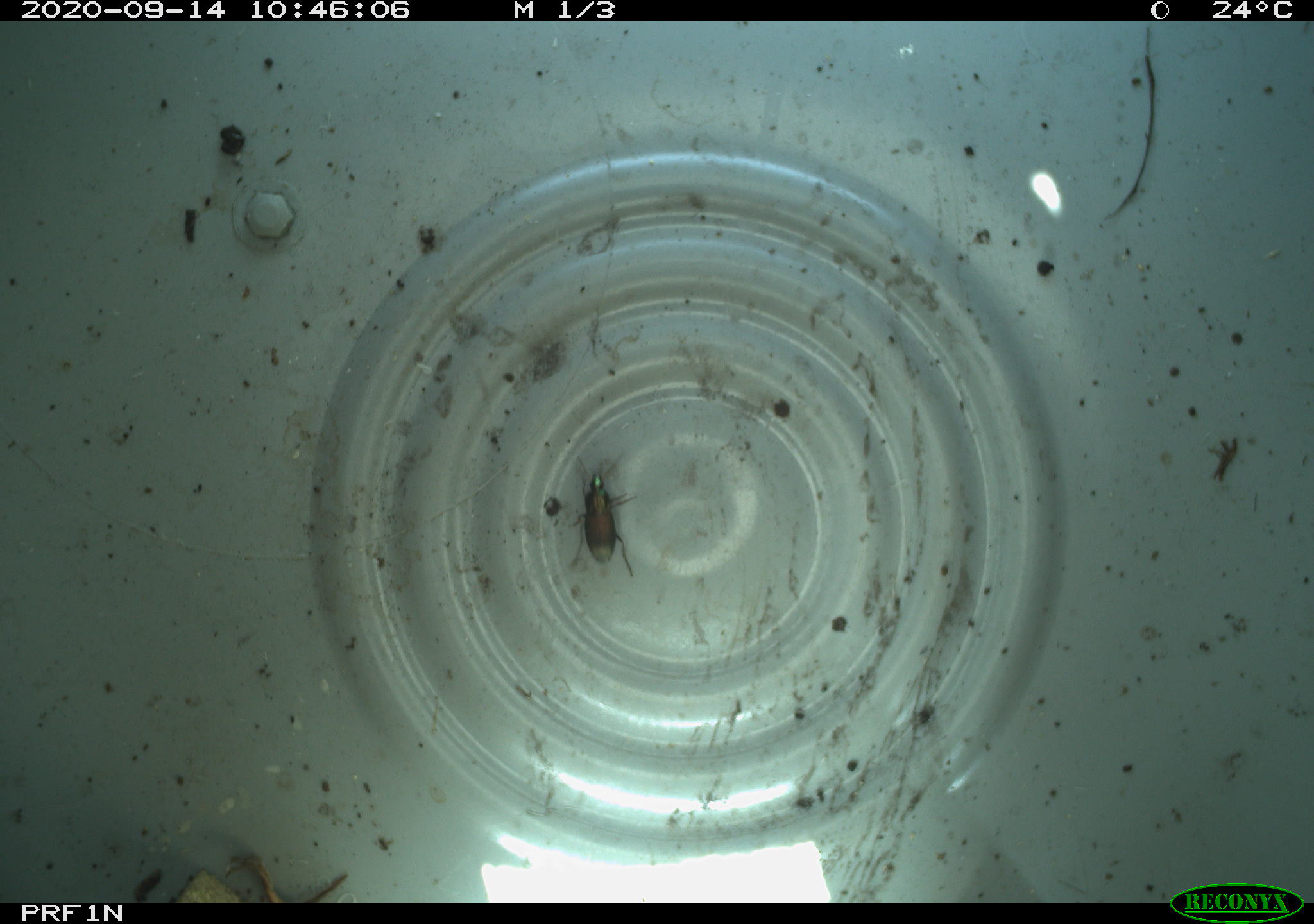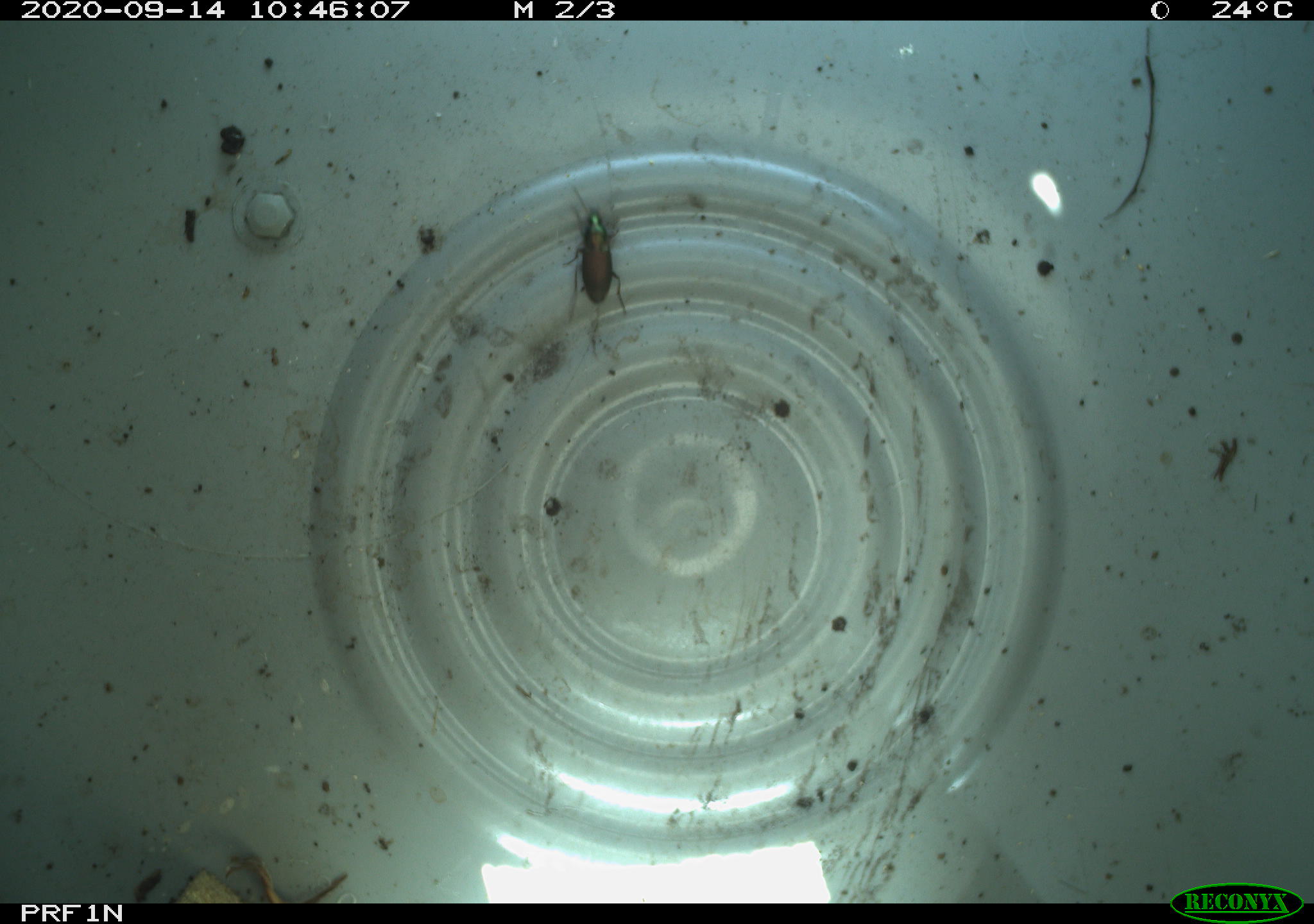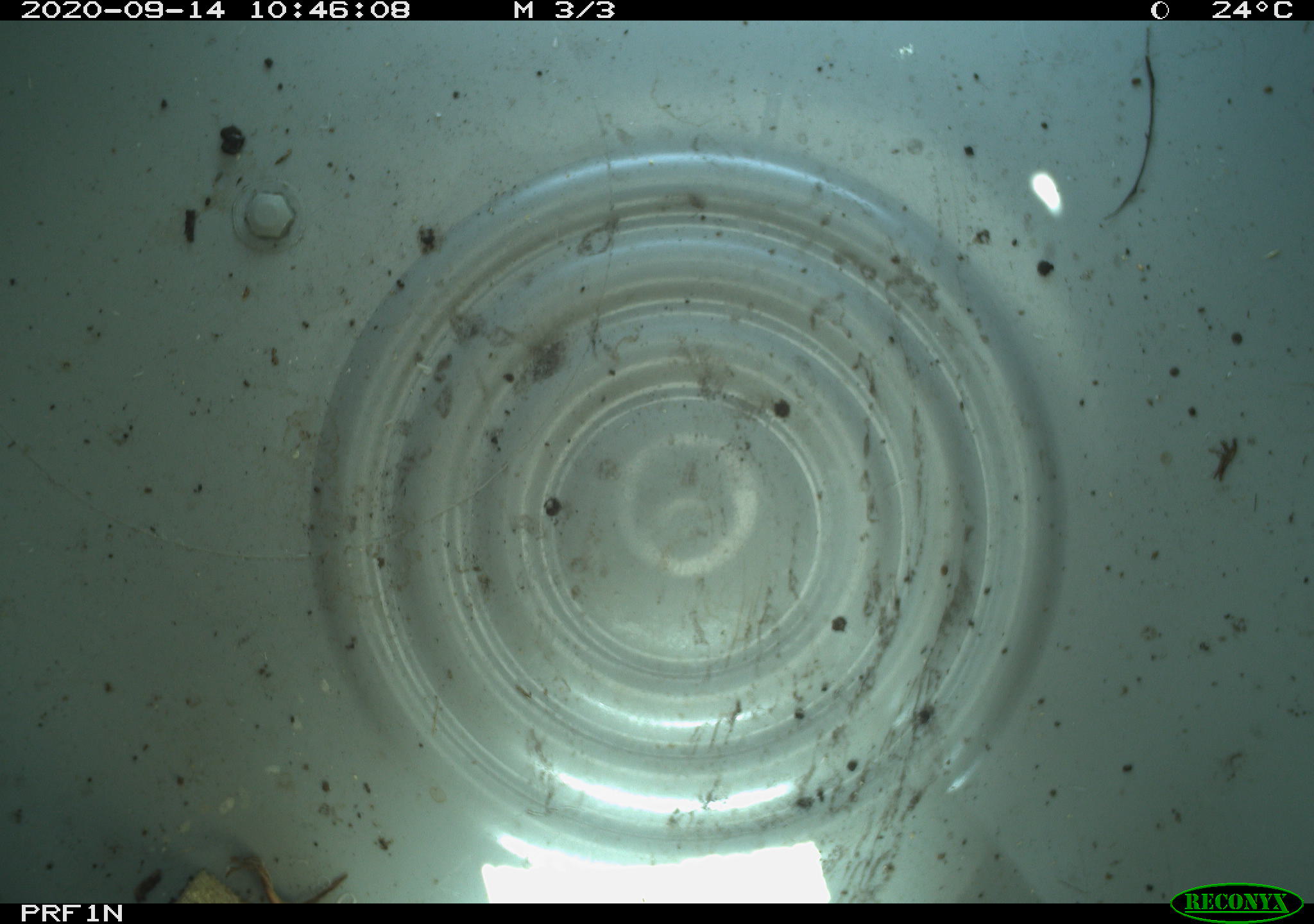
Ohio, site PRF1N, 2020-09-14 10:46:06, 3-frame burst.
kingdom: Animalia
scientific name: Animalia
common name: animal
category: invertebrate